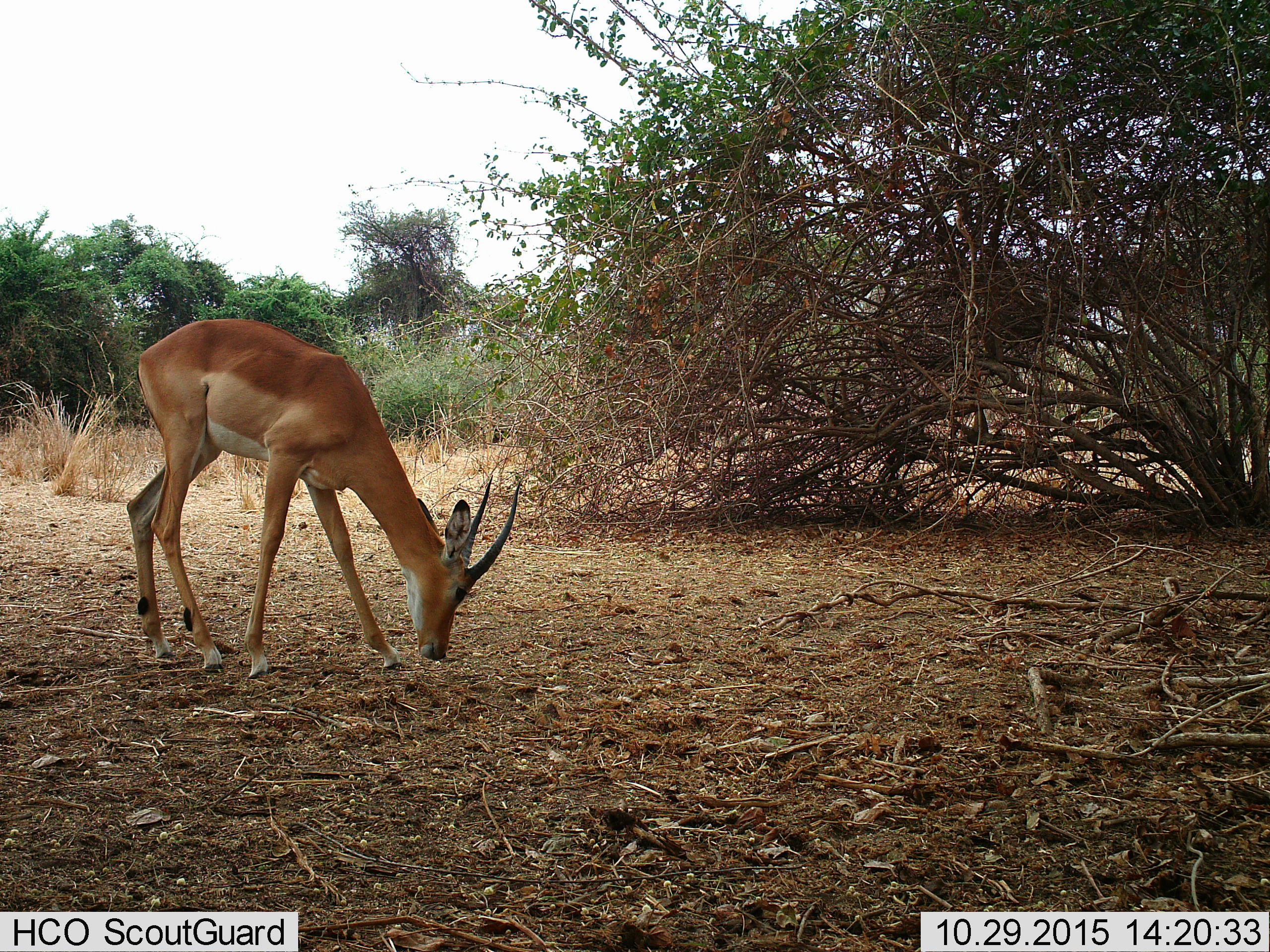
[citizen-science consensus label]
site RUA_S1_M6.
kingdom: Animalia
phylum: Chordata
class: Mammalia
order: Artiodactyla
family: Bovidae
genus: Aepyceros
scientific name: Aepyceros melampus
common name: impala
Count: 1.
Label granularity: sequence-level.